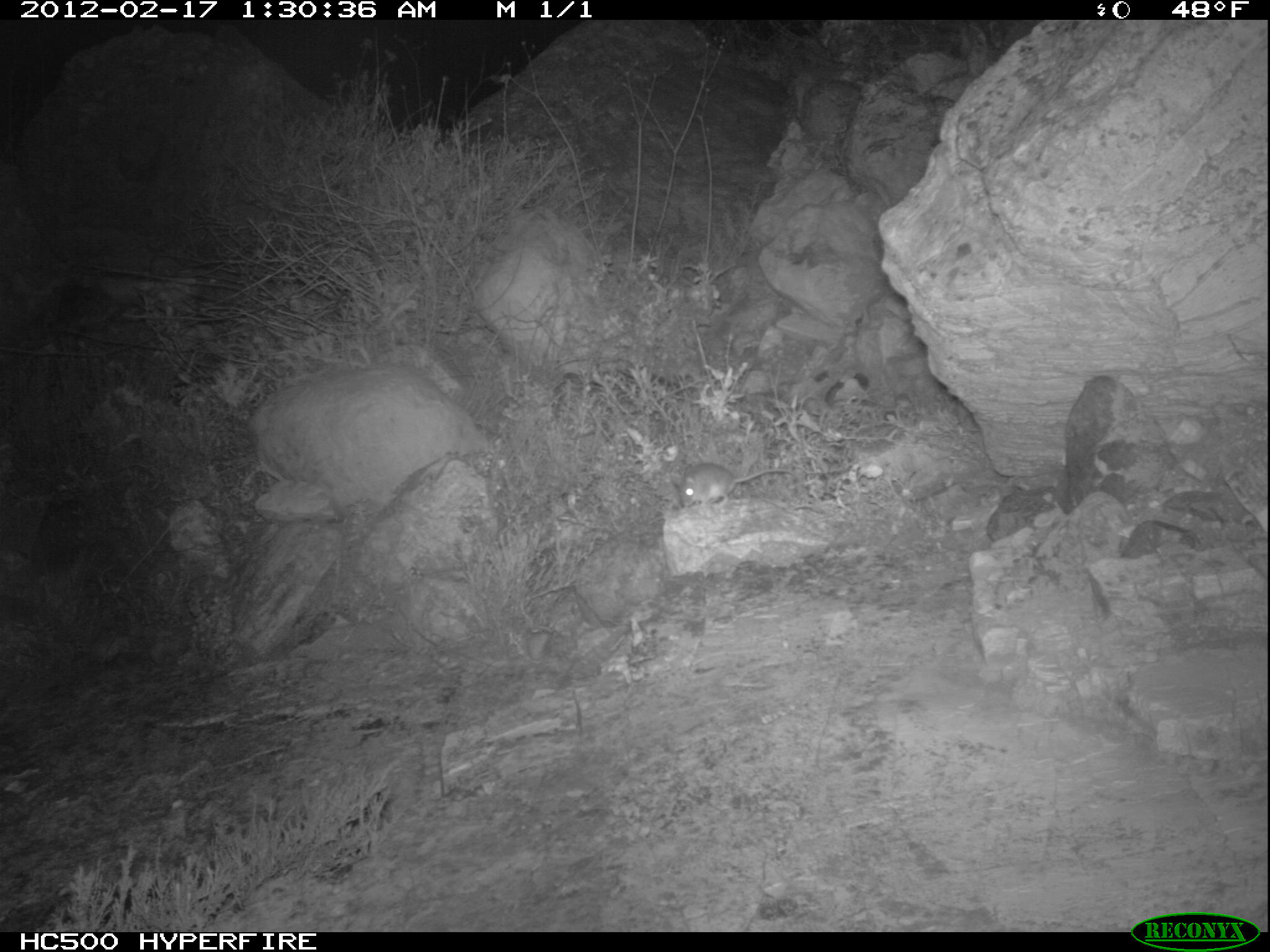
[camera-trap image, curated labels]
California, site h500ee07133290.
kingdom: Animalia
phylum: Chordata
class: Mammalia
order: Rodentia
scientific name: Rodentia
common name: rodent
Rodent (Rodentia).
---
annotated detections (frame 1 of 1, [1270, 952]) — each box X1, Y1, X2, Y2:
rodent: 670, 462, 796, 511